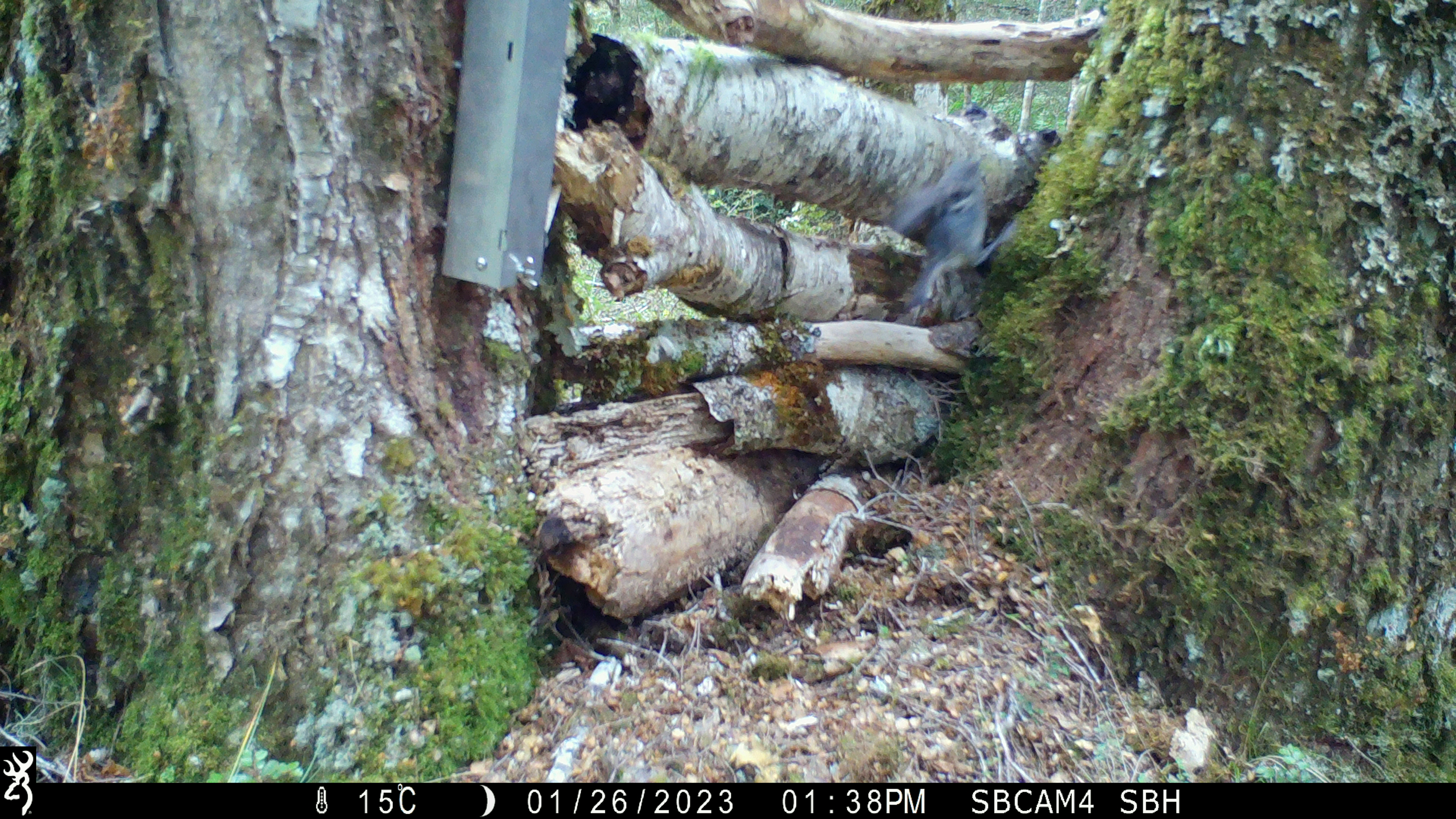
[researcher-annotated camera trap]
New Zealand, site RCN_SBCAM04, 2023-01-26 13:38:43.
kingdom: Animalia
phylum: Chordata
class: Aves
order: Passeriformes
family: Petroicidae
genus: Petroica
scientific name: Petroica australis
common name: new zealand robin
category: robin